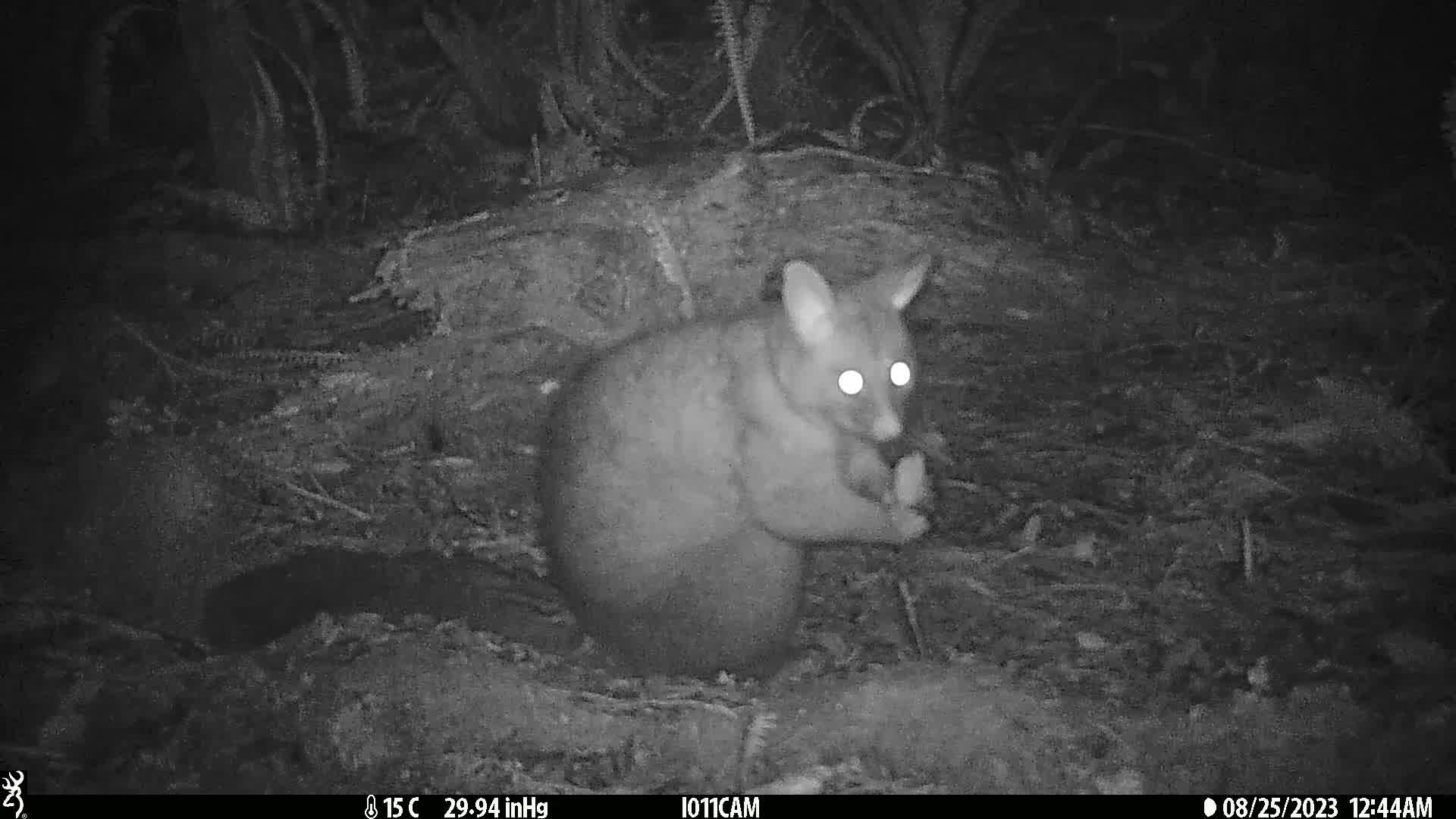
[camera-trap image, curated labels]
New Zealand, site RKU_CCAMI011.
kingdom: Animalia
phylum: Chordata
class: Mammalia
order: Diprotodontia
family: Phalangeridae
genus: Trichosurus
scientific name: Trichosurus vulpecula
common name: common brushtail possum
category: possum